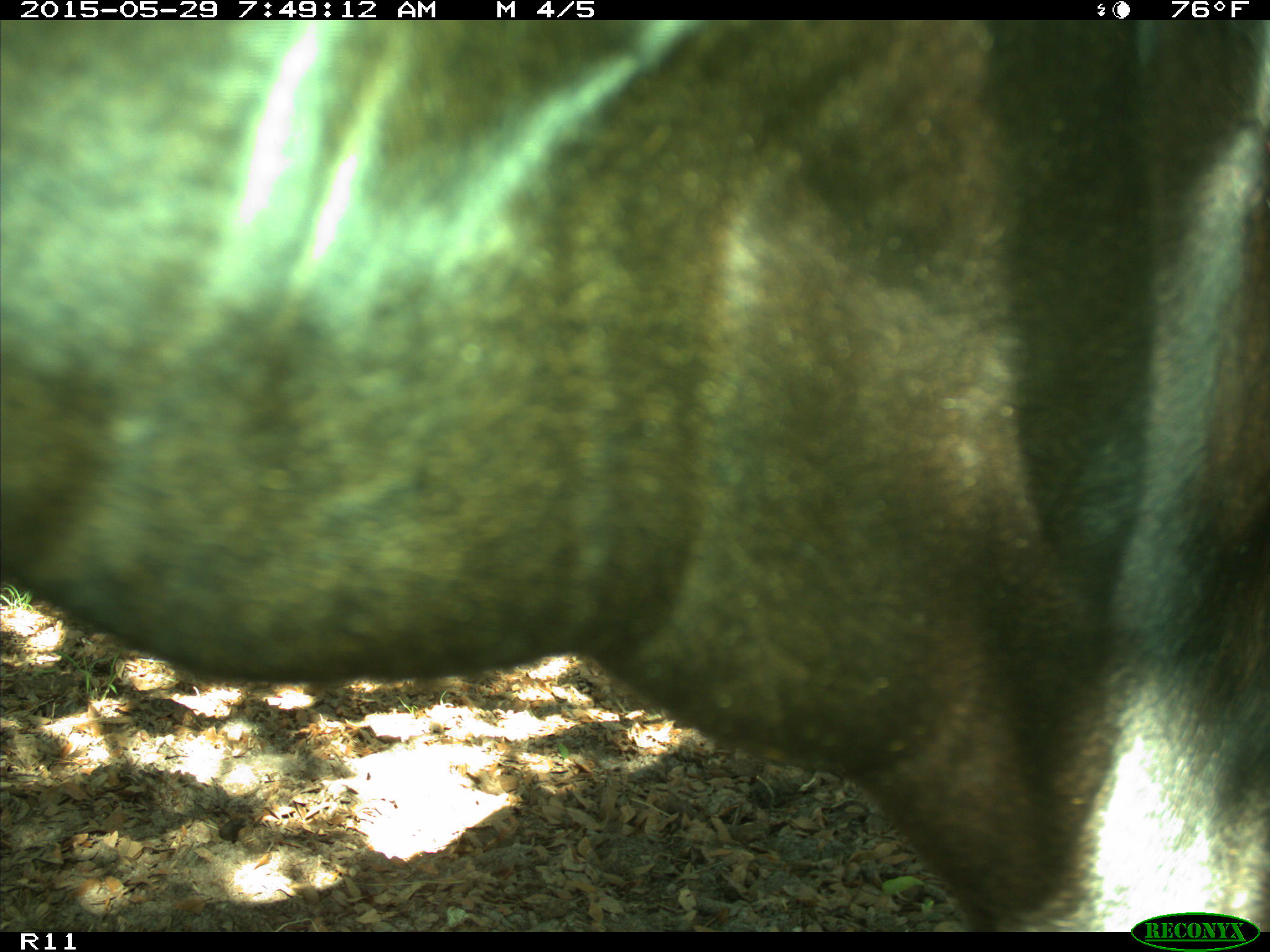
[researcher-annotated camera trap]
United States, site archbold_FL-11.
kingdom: Animalia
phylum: Chordata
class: Mammalia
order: Artiodactyla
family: Bovidae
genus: Bos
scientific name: Bos taurus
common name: domestic cow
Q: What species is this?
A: Bos taurus (domestic cow).